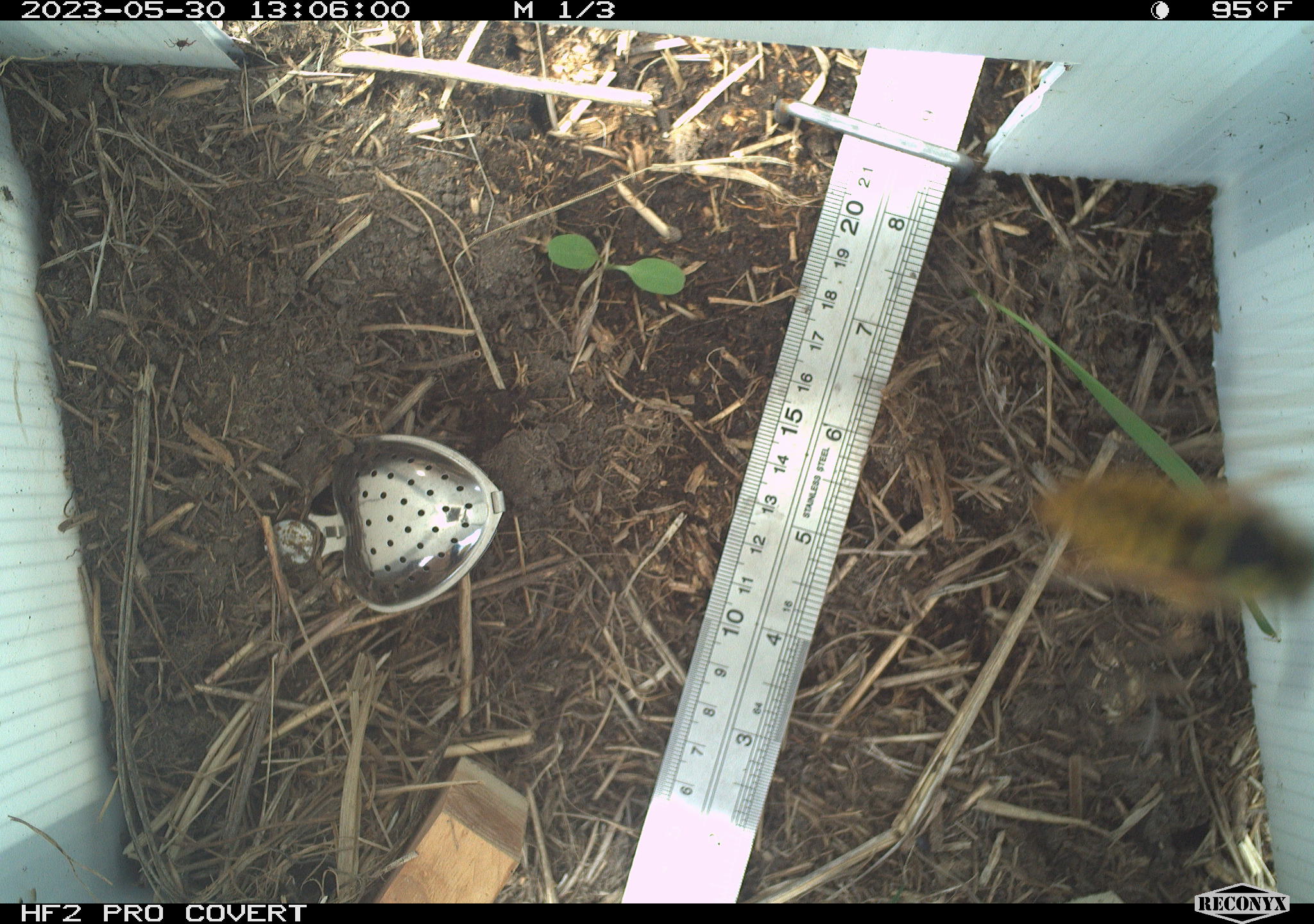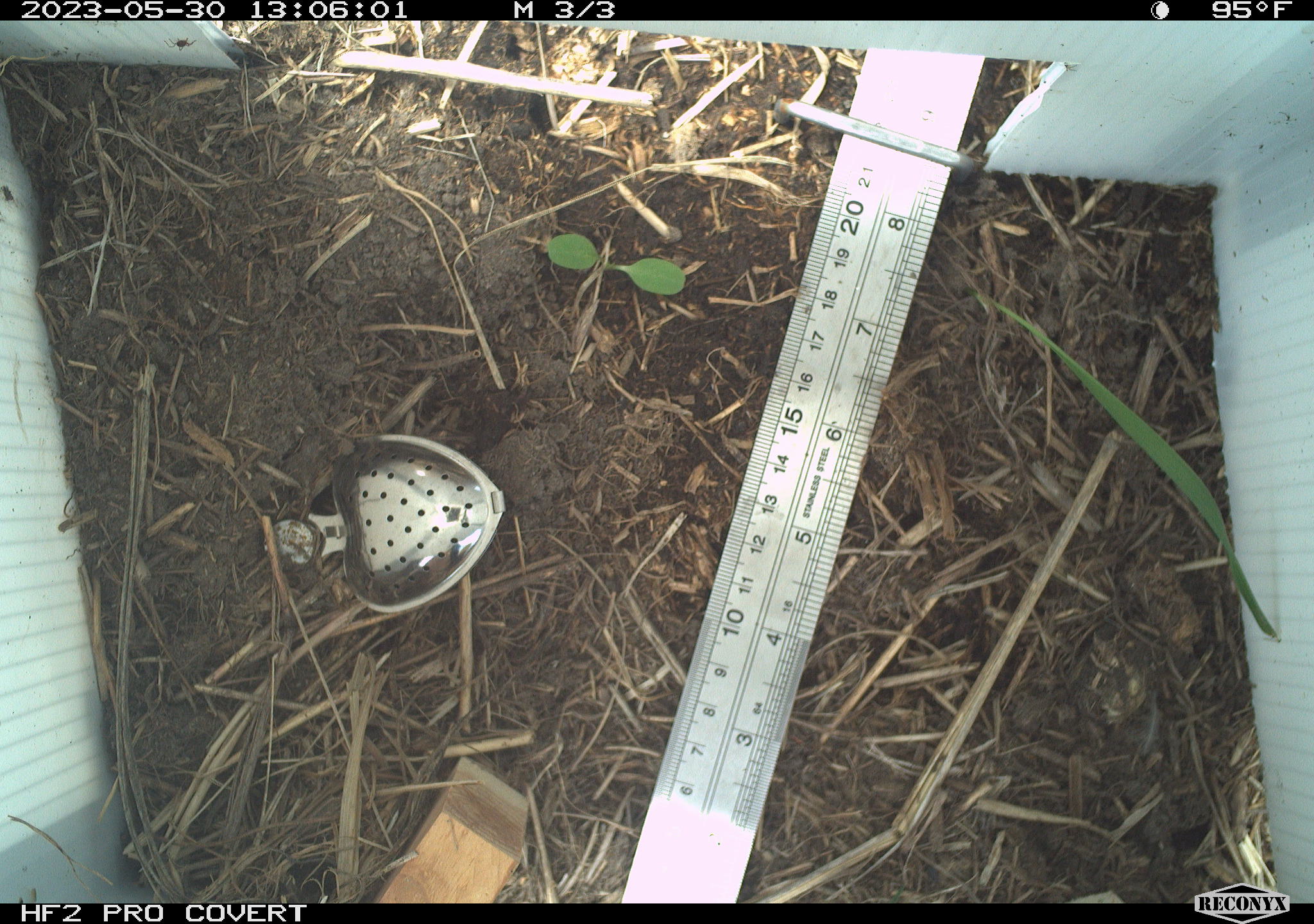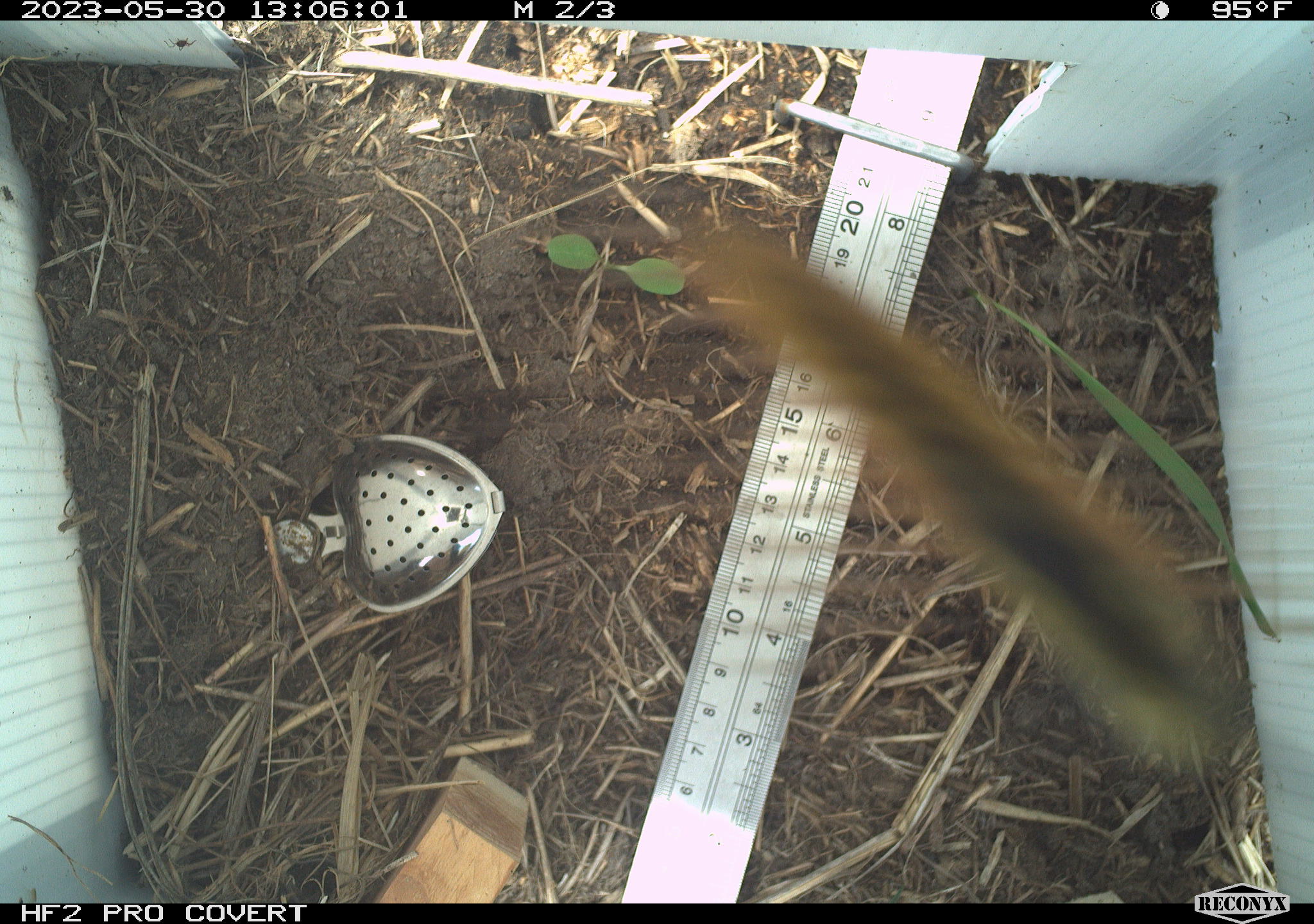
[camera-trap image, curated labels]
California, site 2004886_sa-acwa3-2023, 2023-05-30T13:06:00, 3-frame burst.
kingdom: Animalia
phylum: Arthropoda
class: Insecta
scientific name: Insecta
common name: insect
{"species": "insect (Insecta)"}